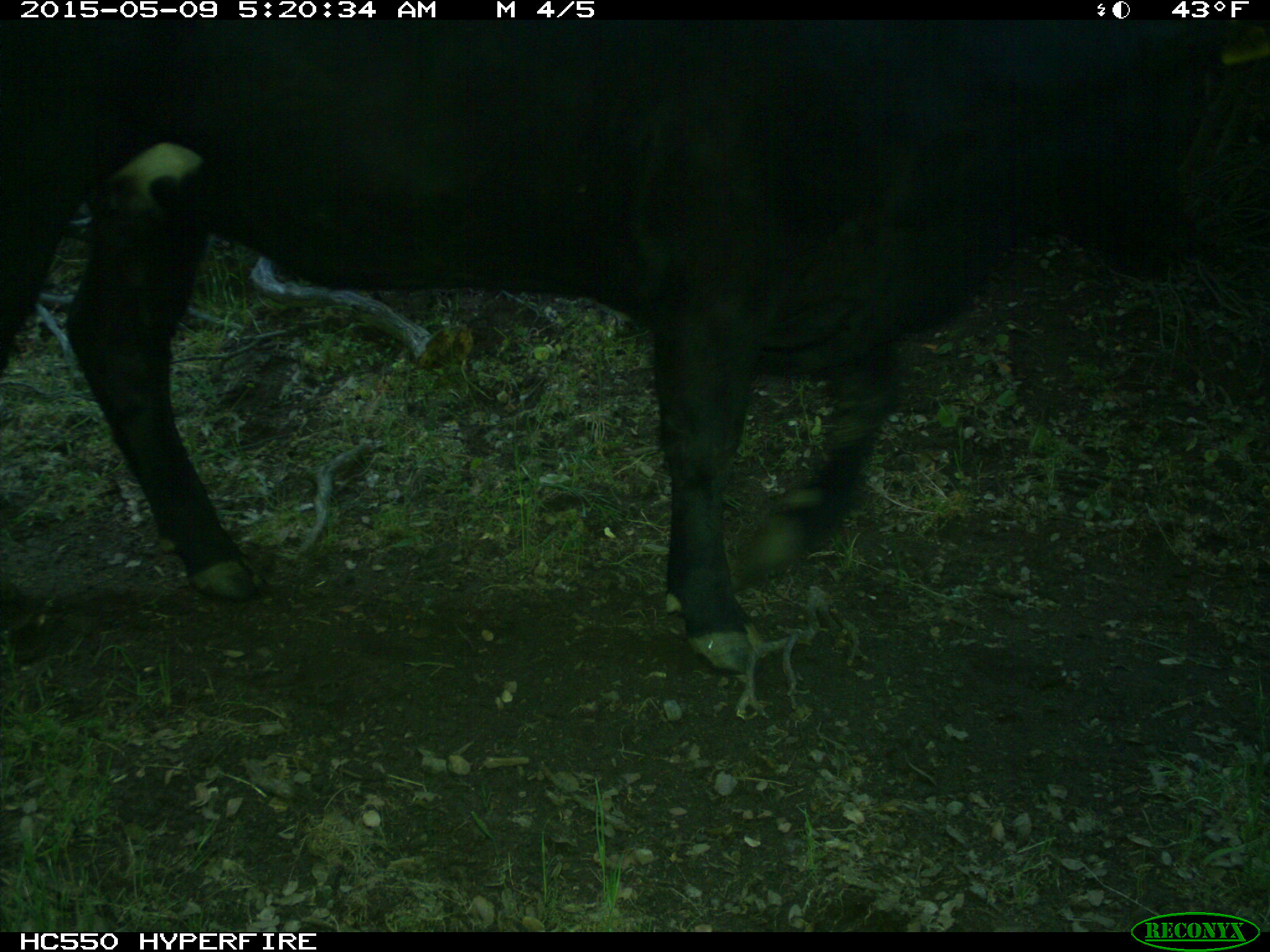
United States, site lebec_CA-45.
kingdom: Animalia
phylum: Chordata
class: Mammalia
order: Artiodactyla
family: Bovidae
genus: Bos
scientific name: Bos taurus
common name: domestic cow